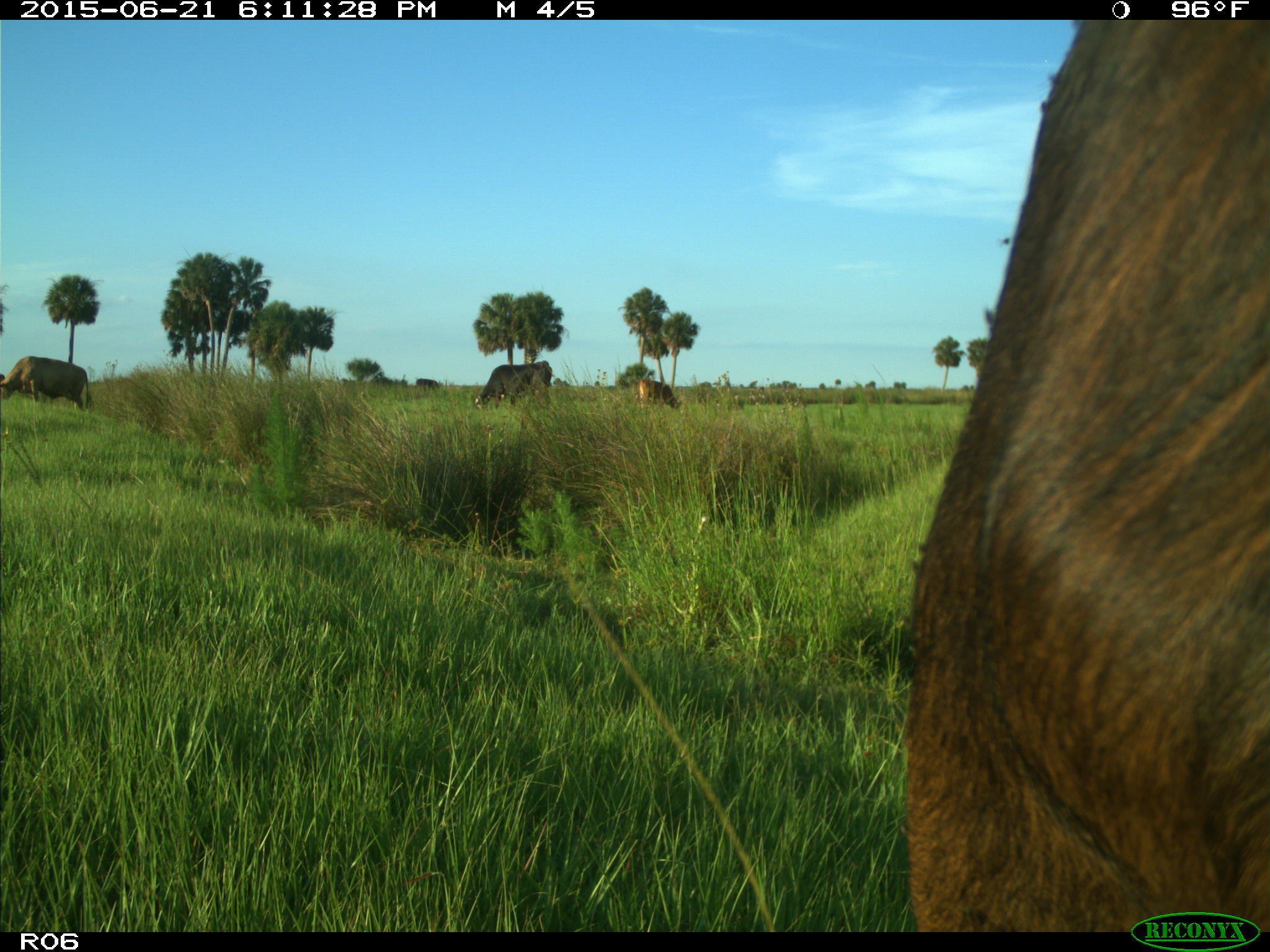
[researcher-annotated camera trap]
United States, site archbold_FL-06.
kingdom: Animalia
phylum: Chordata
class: Mammalia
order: Artiodactyla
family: Bovidae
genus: Bos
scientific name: Bos taurus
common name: domestic cow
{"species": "Bos taurus (domestic cow)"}